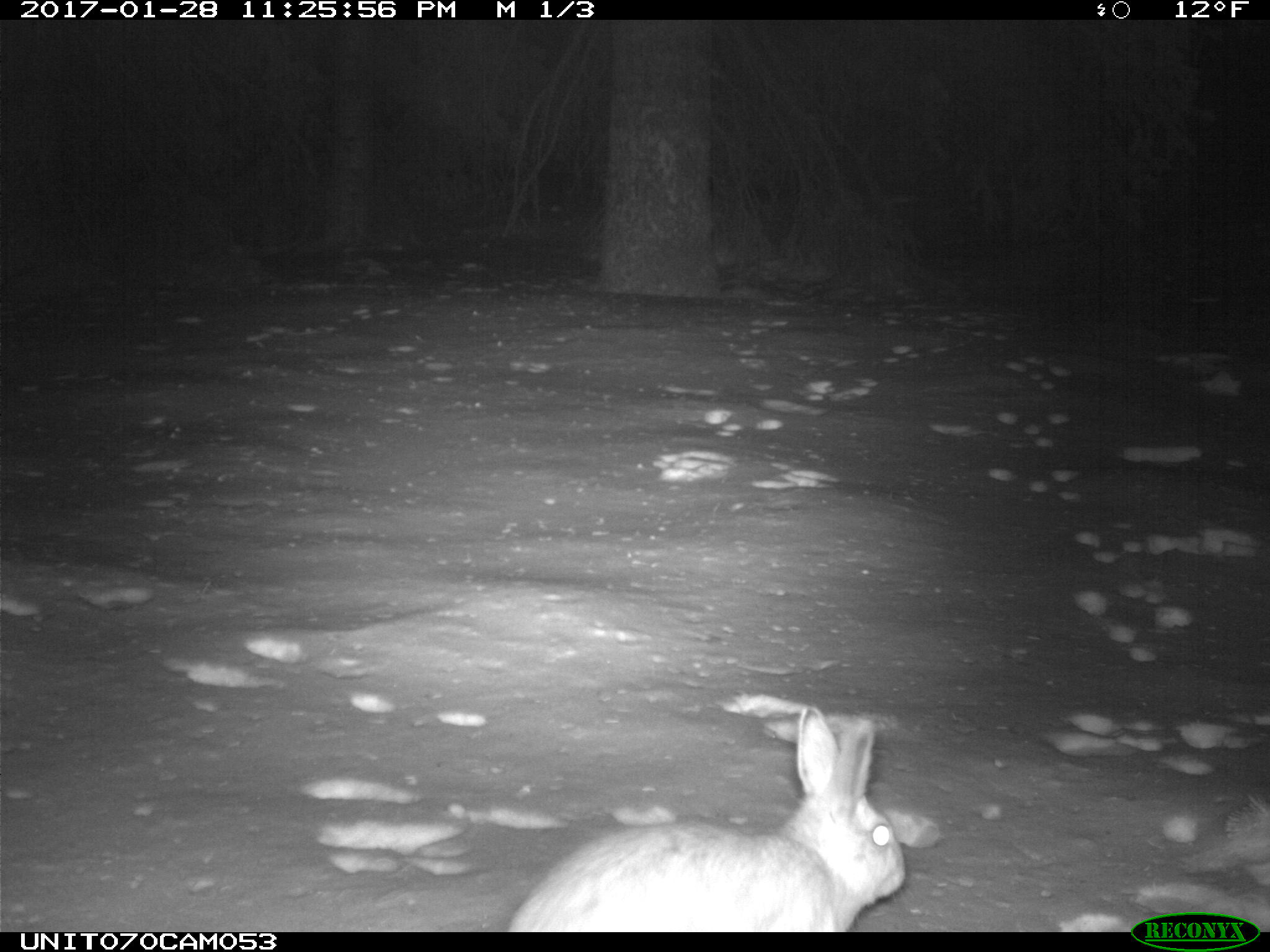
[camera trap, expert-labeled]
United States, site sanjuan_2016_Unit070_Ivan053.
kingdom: Animalia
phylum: Chordata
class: Mammalia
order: Lagomorpha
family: Leporidae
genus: Lepus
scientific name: Lepus americanus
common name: snowshoe hare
Lepus americanus (snowshoe hare).